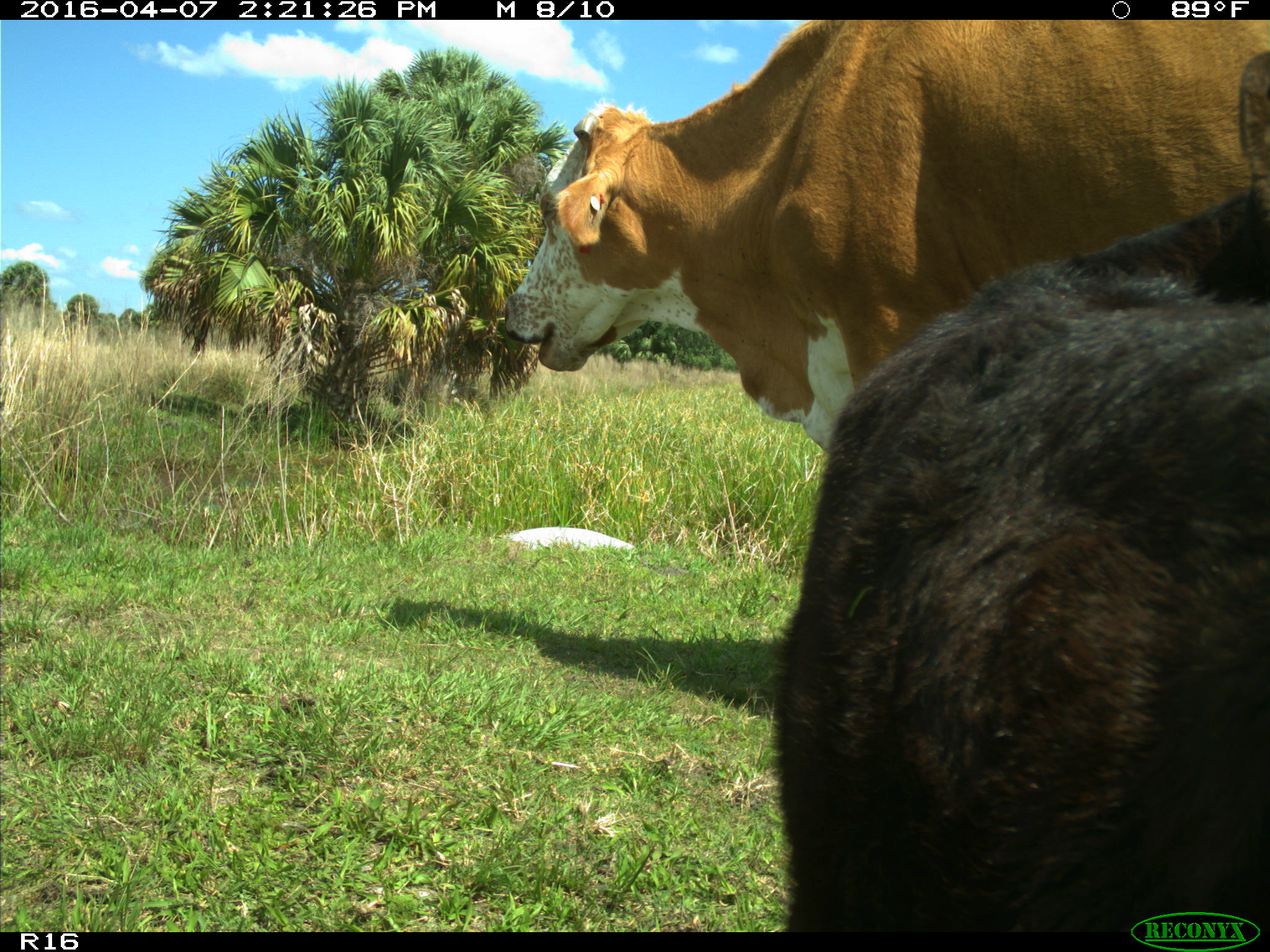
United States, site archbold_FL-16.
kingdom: Animalia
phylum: Chordata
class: Mammalia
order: Artiodactyla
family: Bovidae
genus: Bos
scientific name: Bos taurus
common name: domestic cow